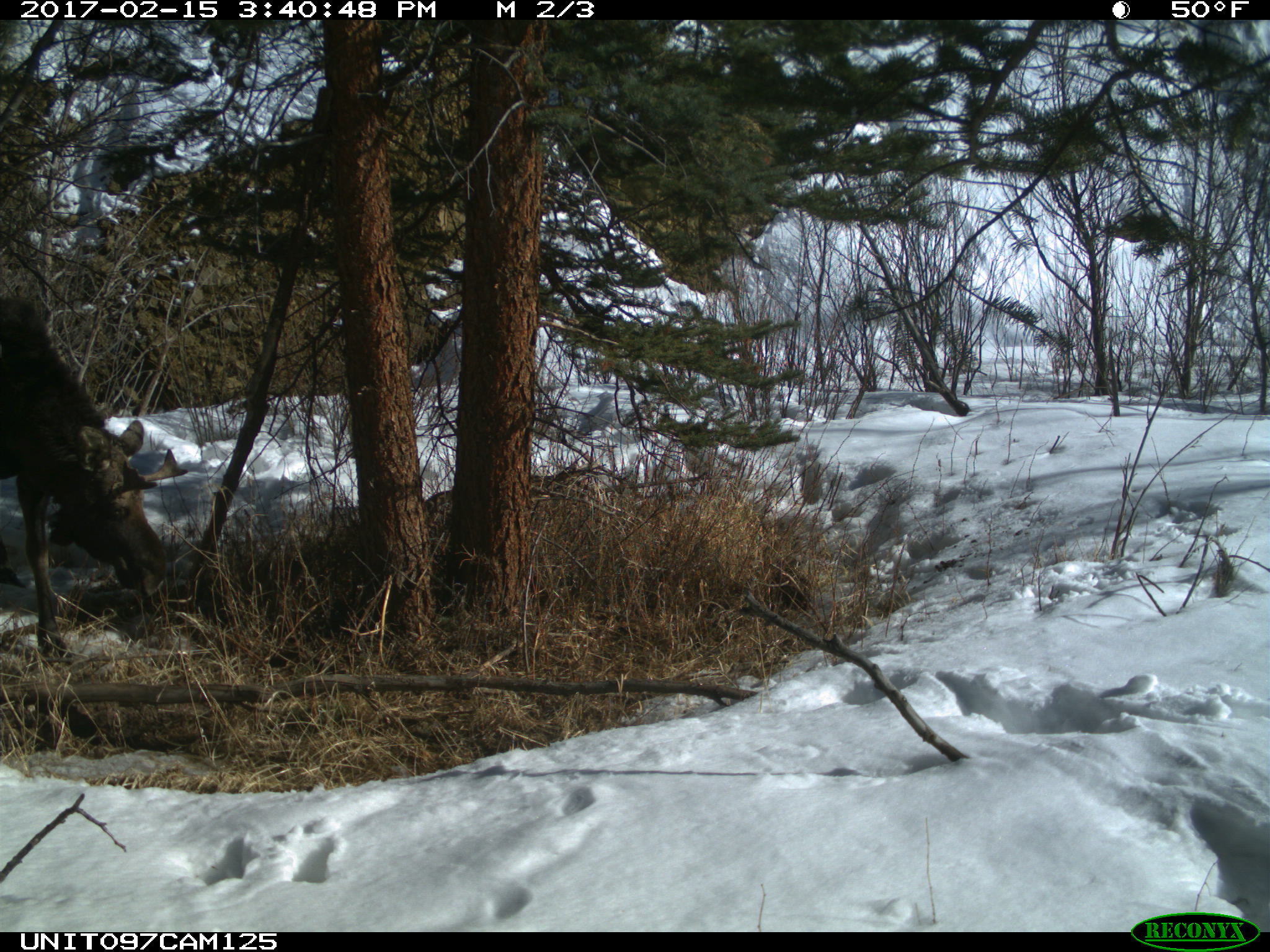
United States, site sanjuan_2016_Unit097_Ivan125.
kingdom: Animalia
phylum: Chordata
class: Mammalia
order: Artiodactyla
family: Cervidae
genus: Alces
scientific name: Alces alces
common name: moose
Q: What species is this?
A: Alces alces (moose).